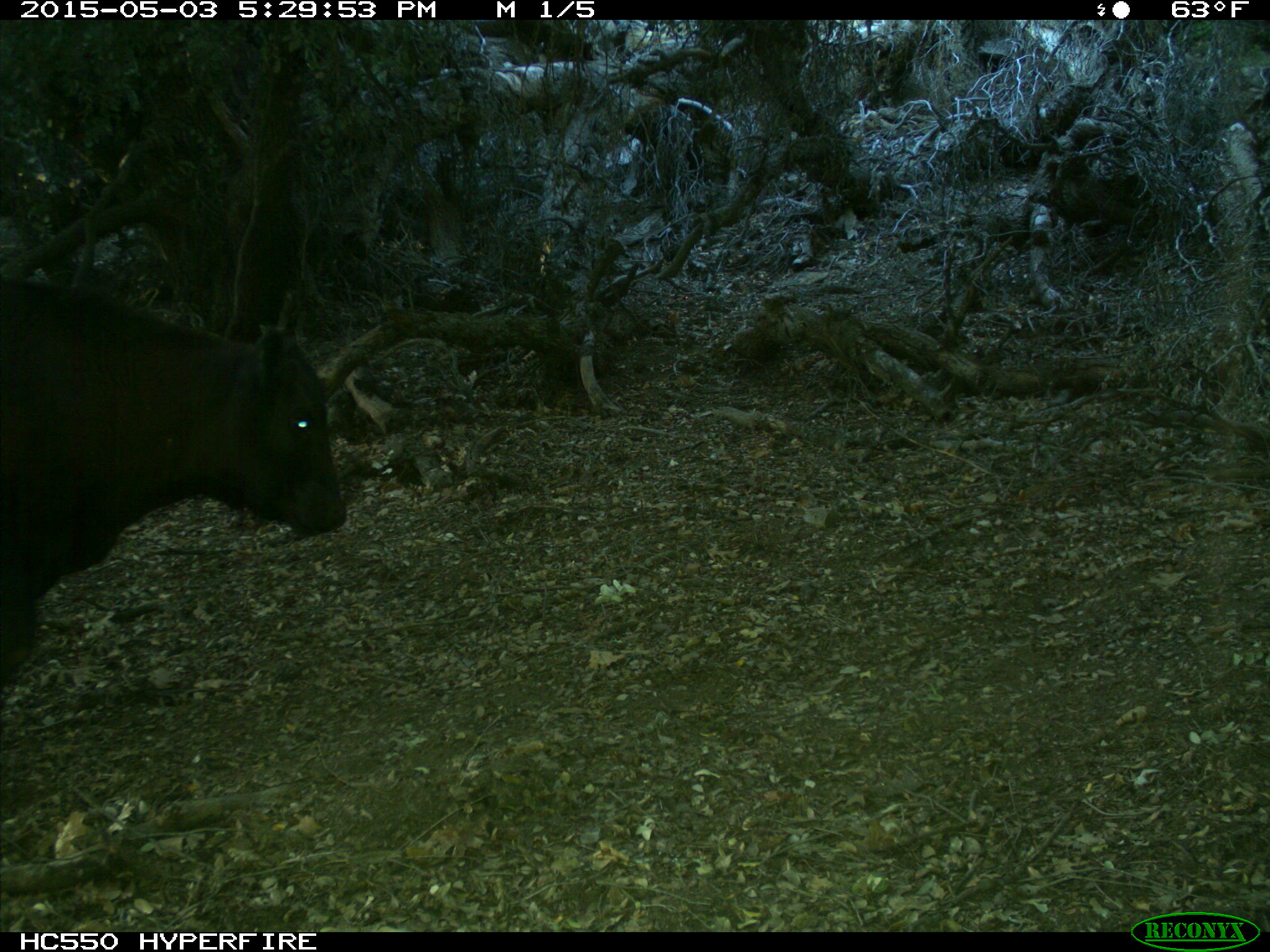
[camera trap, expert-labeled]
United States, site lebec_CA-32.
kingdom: Animalia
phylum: Chordata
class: Mammalia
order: Artiodactyla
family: Bovidae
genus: Bos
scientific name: Bos taurus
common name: domestic cow